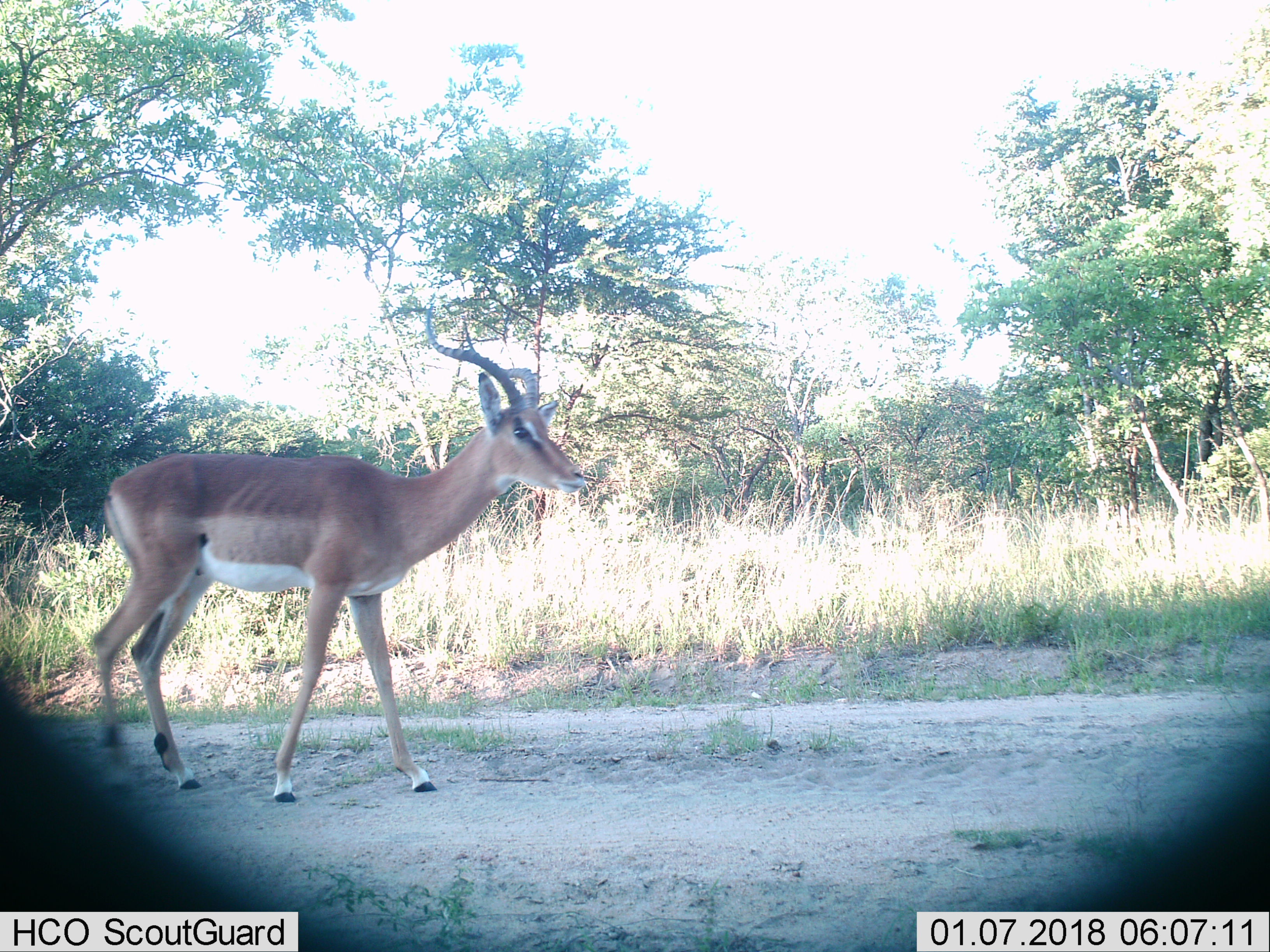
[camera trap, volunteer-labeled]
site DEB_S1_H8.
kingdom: Animalia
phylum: Chordata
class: Mammalia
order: Artiodactyla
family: Bovidae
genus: Aepyceros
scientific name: Aepyceros melampus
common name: impala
Impala (Aepyceros melampus), count 1. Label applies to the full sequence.